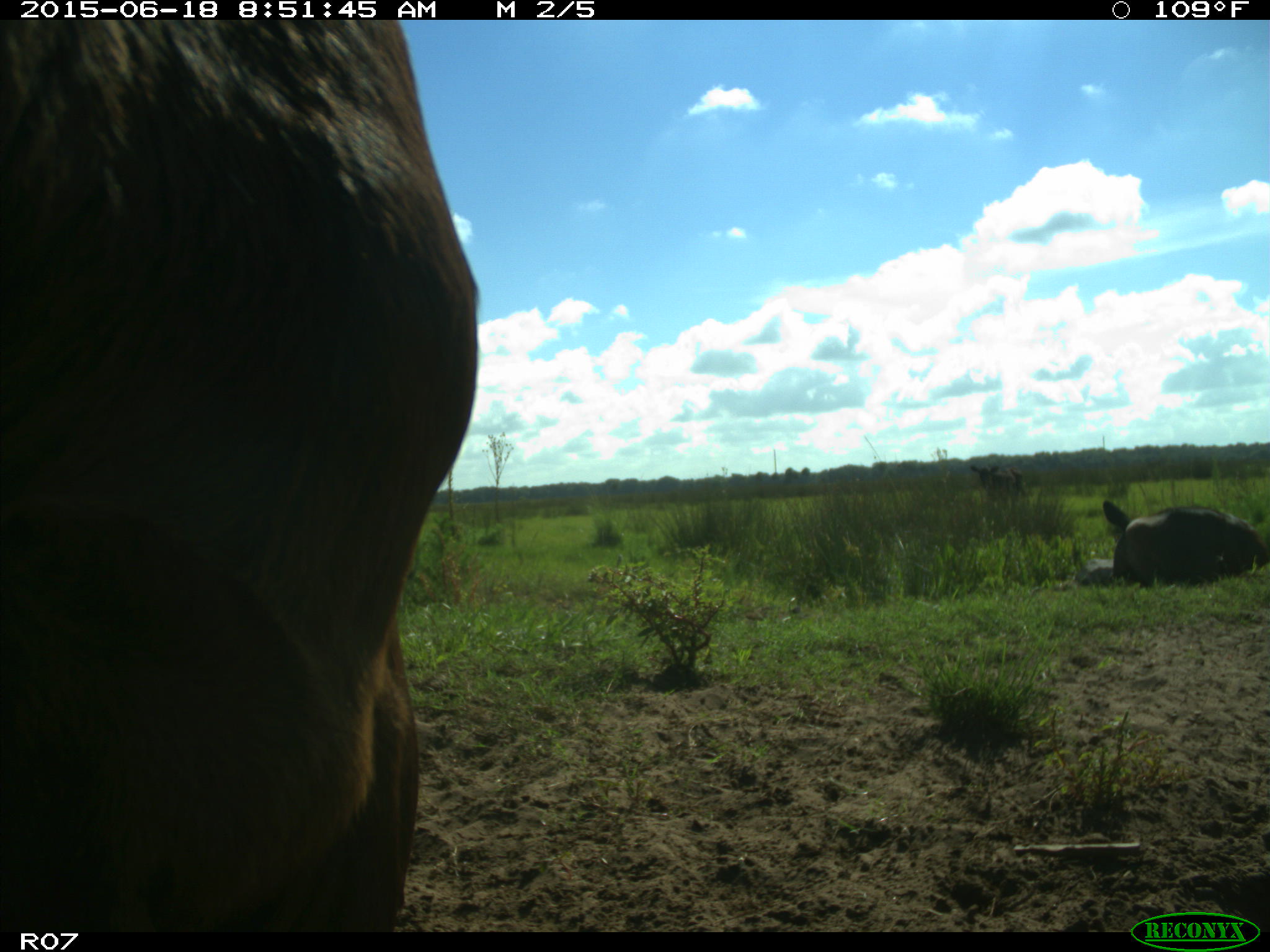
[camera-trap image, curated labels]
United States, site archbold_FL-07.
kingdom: Animalia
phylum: Chordata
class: Mammalia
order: Artiodactyla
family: Bovidae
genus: Bos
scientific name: Bos taurus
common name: domestic cow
Bos taurus (domestic cow).